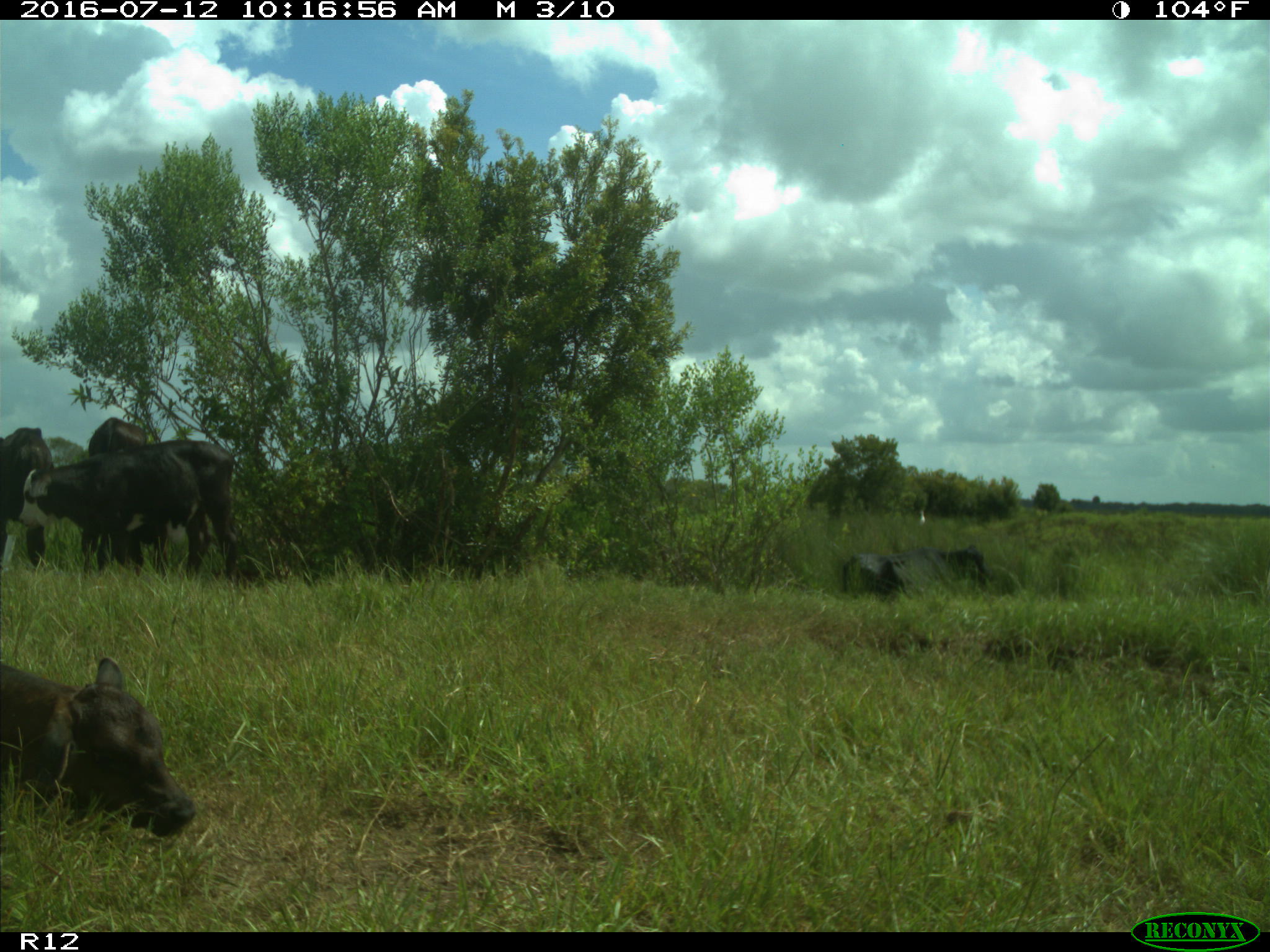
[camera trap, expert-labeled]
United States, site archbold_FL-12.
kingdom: Animalia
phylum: Chordata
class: Mammalia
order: Artiodactyla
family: Bovidae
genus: Bos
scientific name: Bos taurus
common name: domestic cow